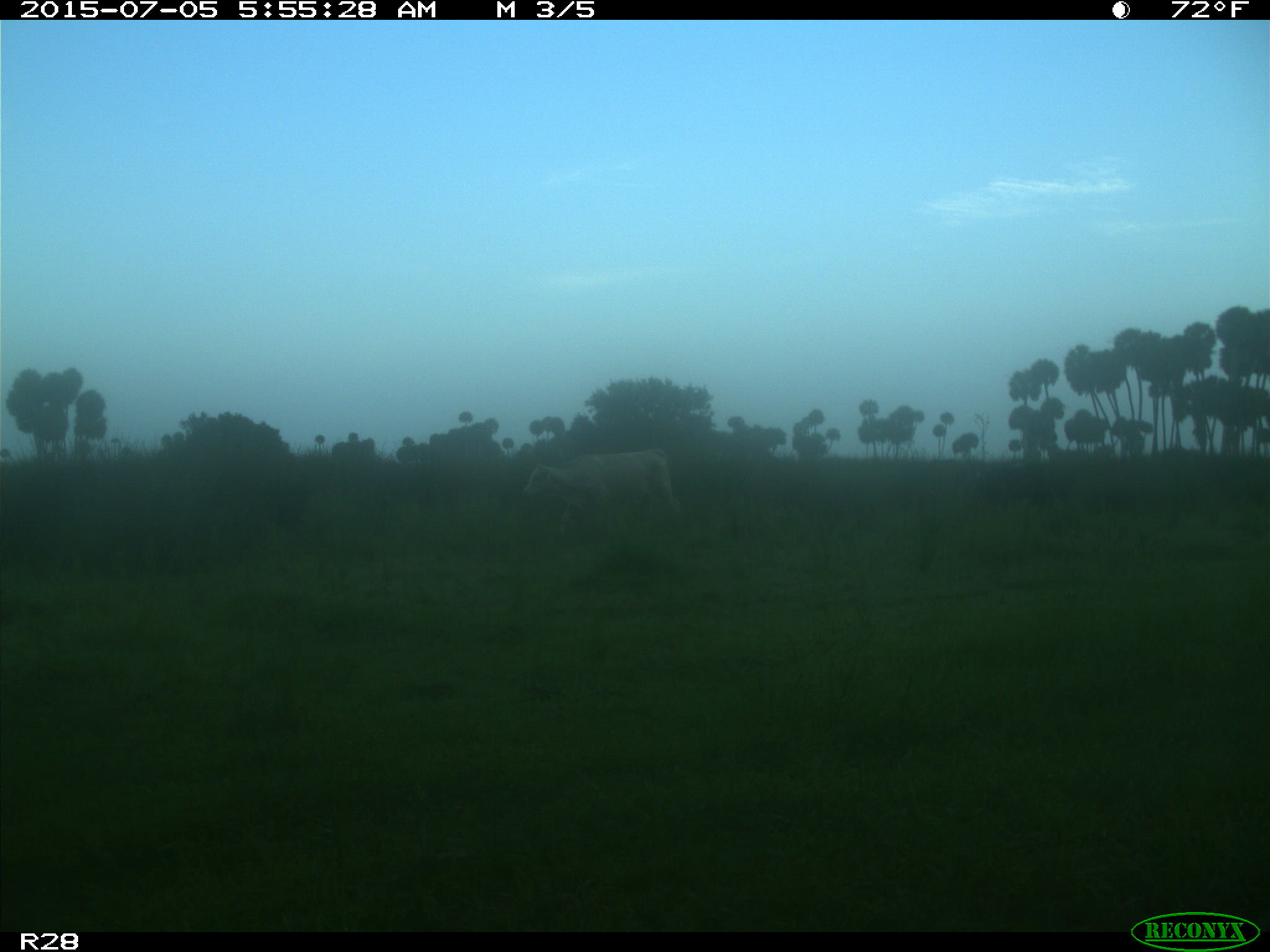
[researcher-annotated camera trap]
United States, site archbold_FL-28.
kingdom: Animalia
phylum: Chordata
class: Mammalia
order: Artiodactyla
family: Bovidae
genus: Bos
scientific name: Bos taurus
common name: domestic cow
Bos taurus (domestic cow).